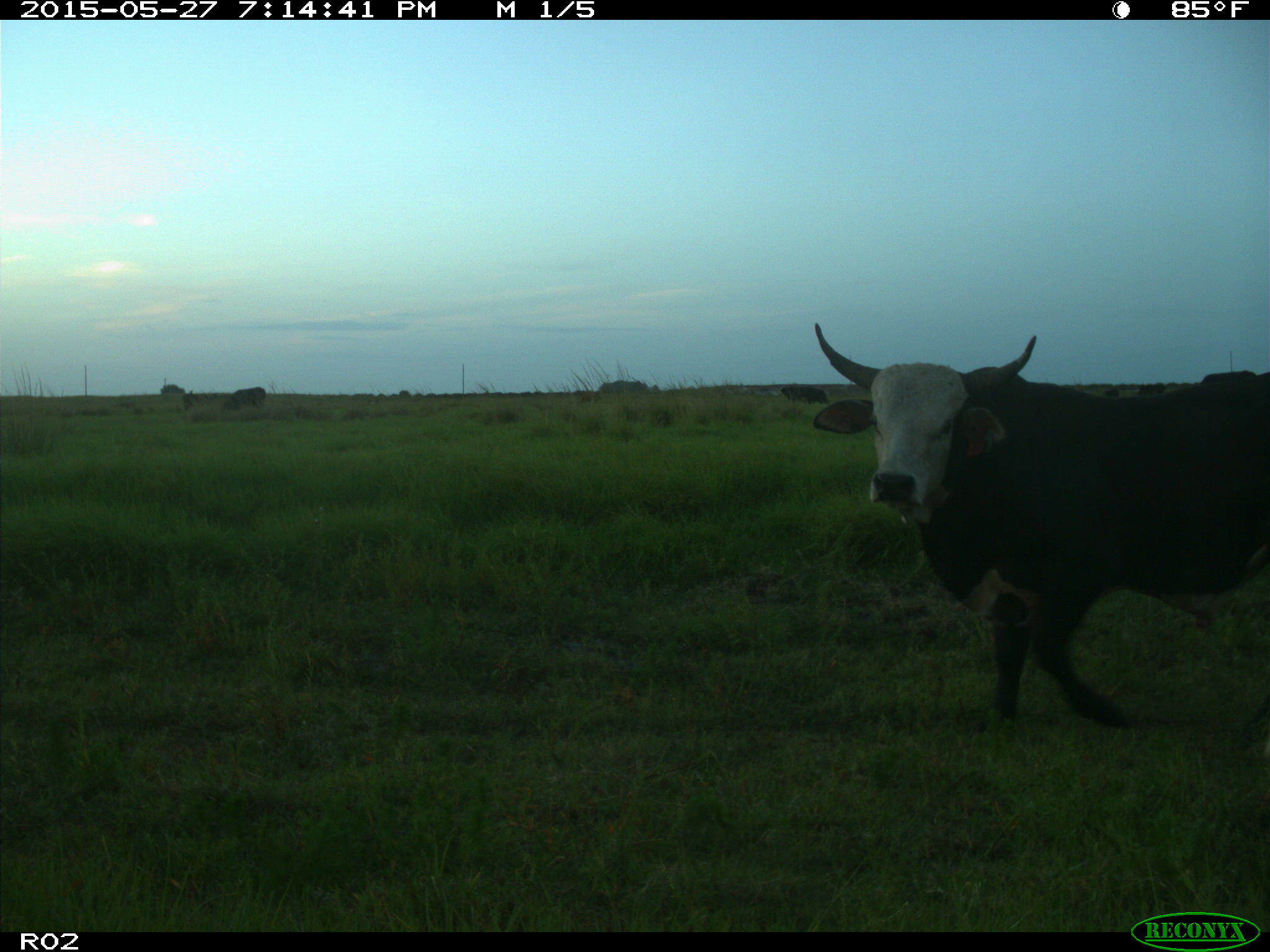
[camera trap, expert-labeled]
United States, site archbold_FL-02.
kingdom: Animalia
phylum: Chordata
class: Mammalia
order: Artiodactyla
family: Bovidae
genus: Bos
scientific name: Bos taurus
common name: domestic cow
Bos taurus (domestic cow).